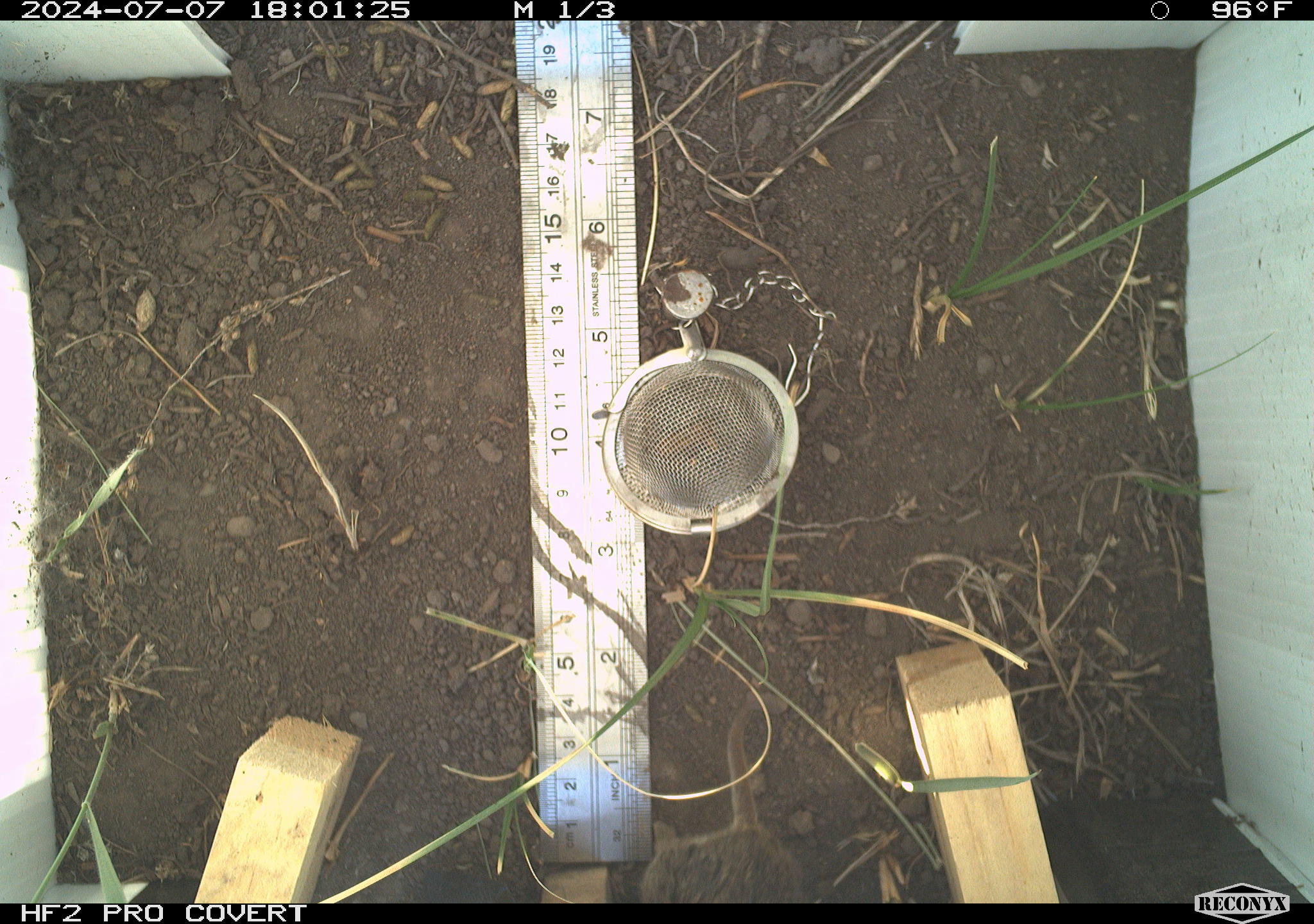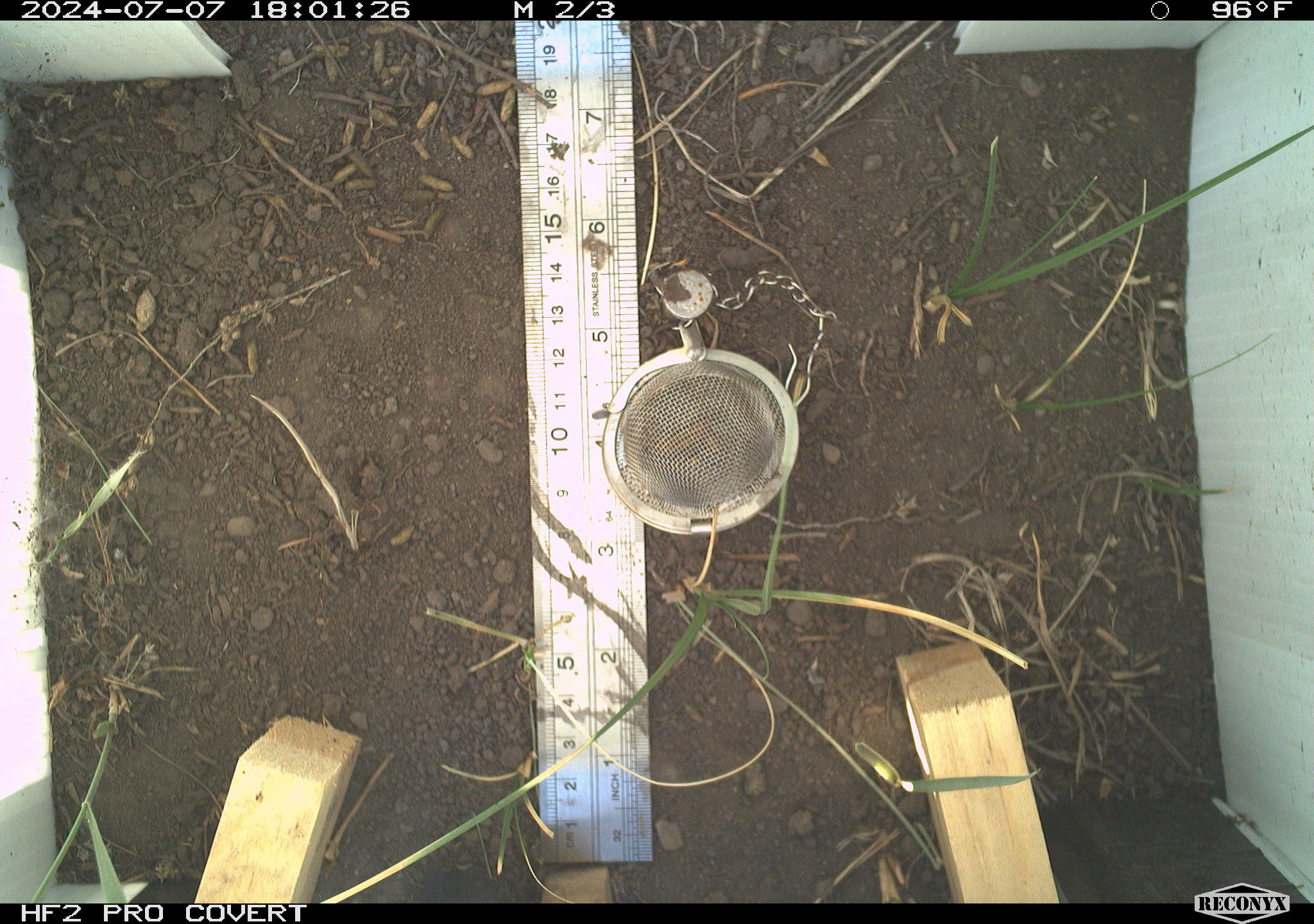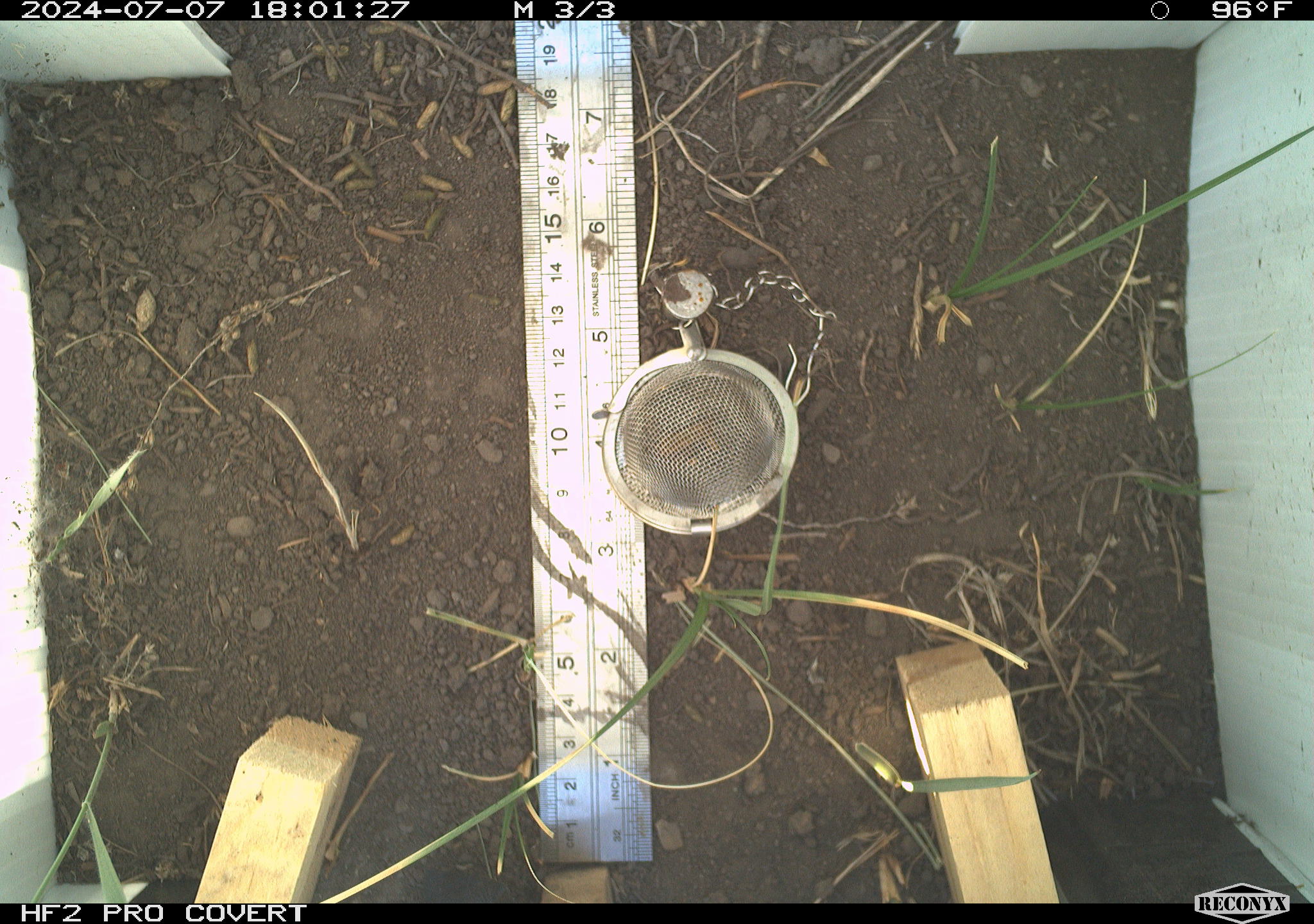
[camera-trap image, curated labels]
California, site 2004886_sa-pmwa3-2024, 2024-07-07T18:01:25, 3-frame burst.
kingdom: Animalia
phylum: Chordata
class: Mammalia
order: Rodentia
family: Cricetidae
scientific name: Arvicolinae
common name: voles, lemmings, and muskrats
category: arvicolinae subfamily